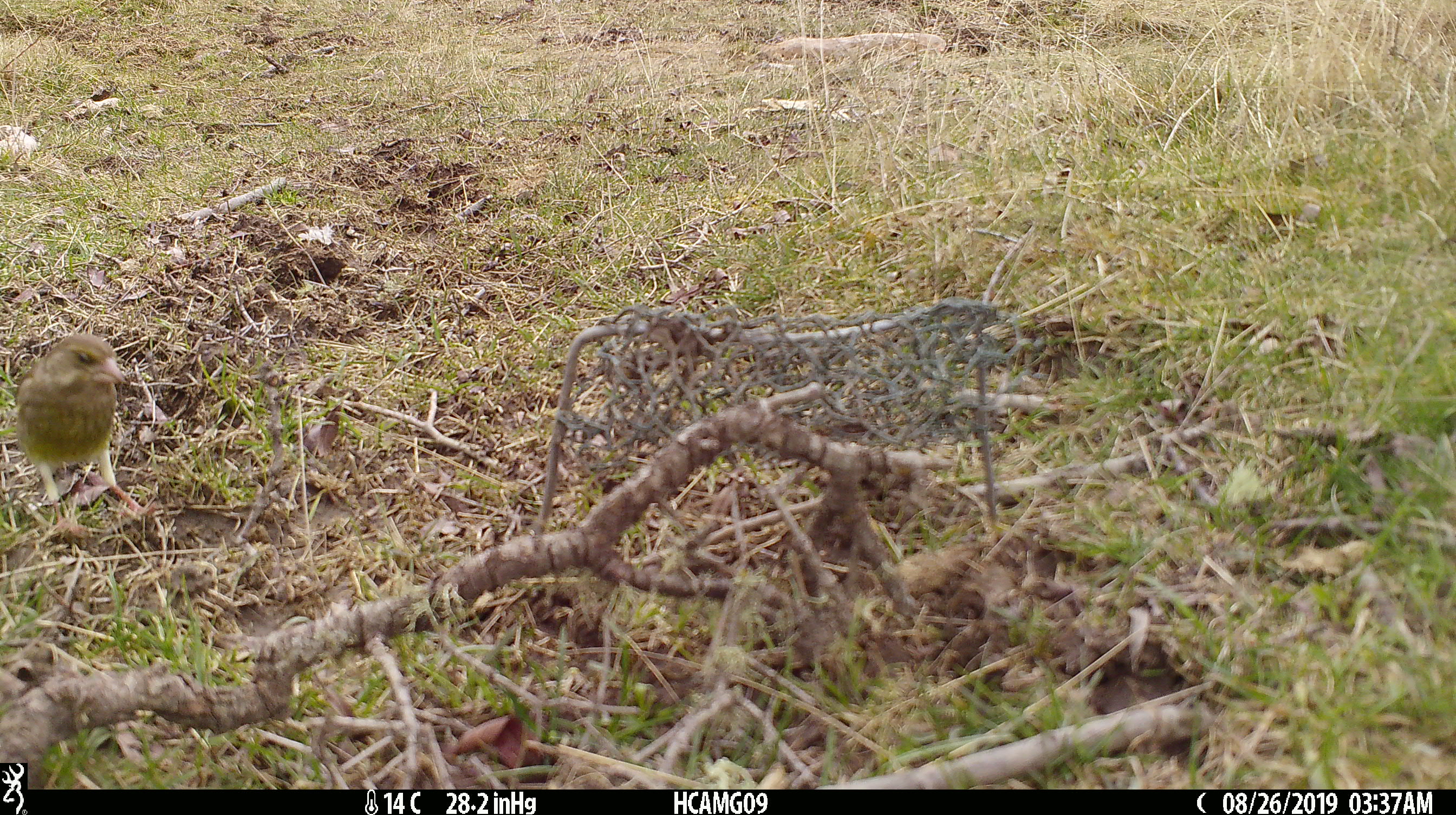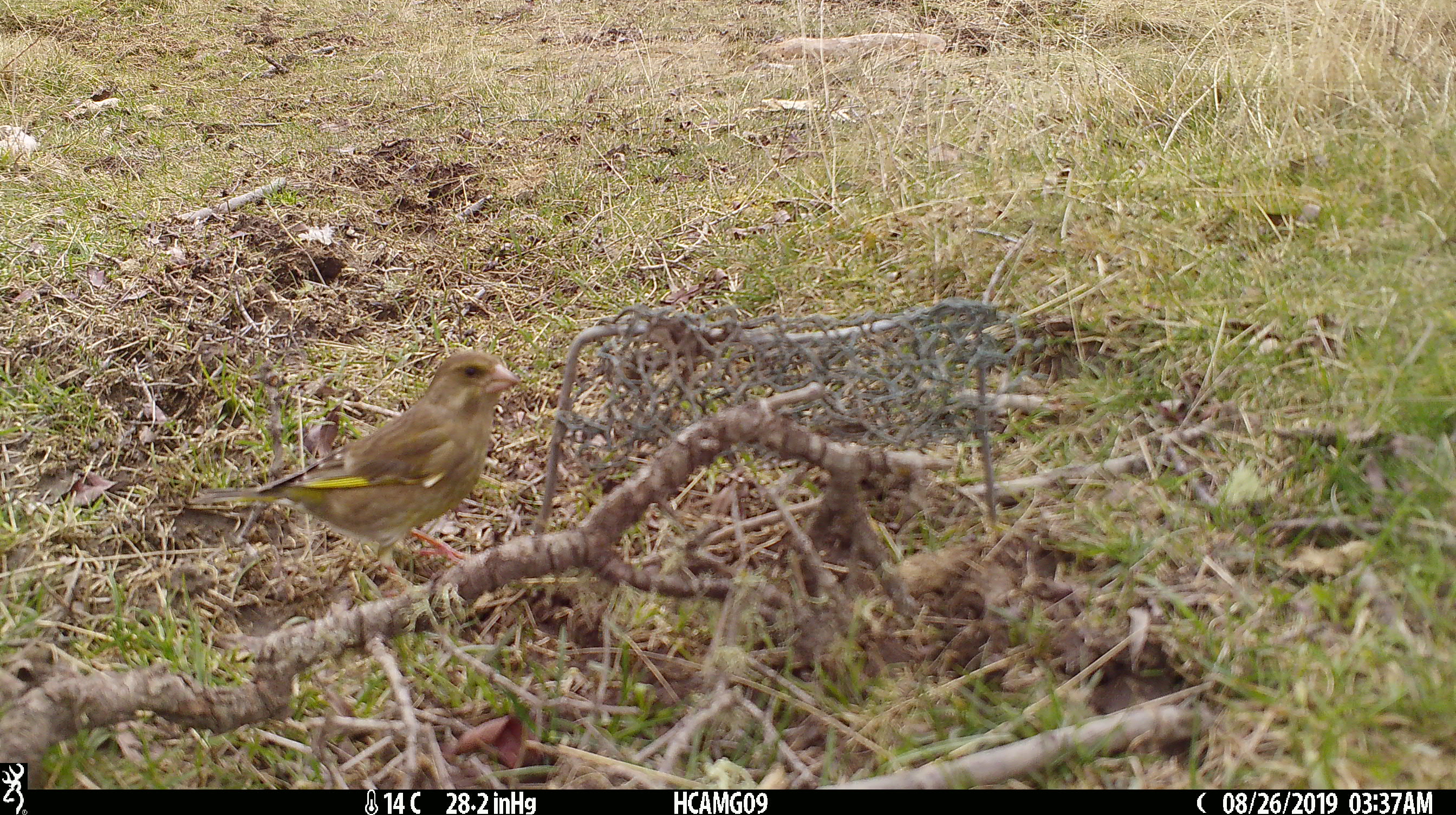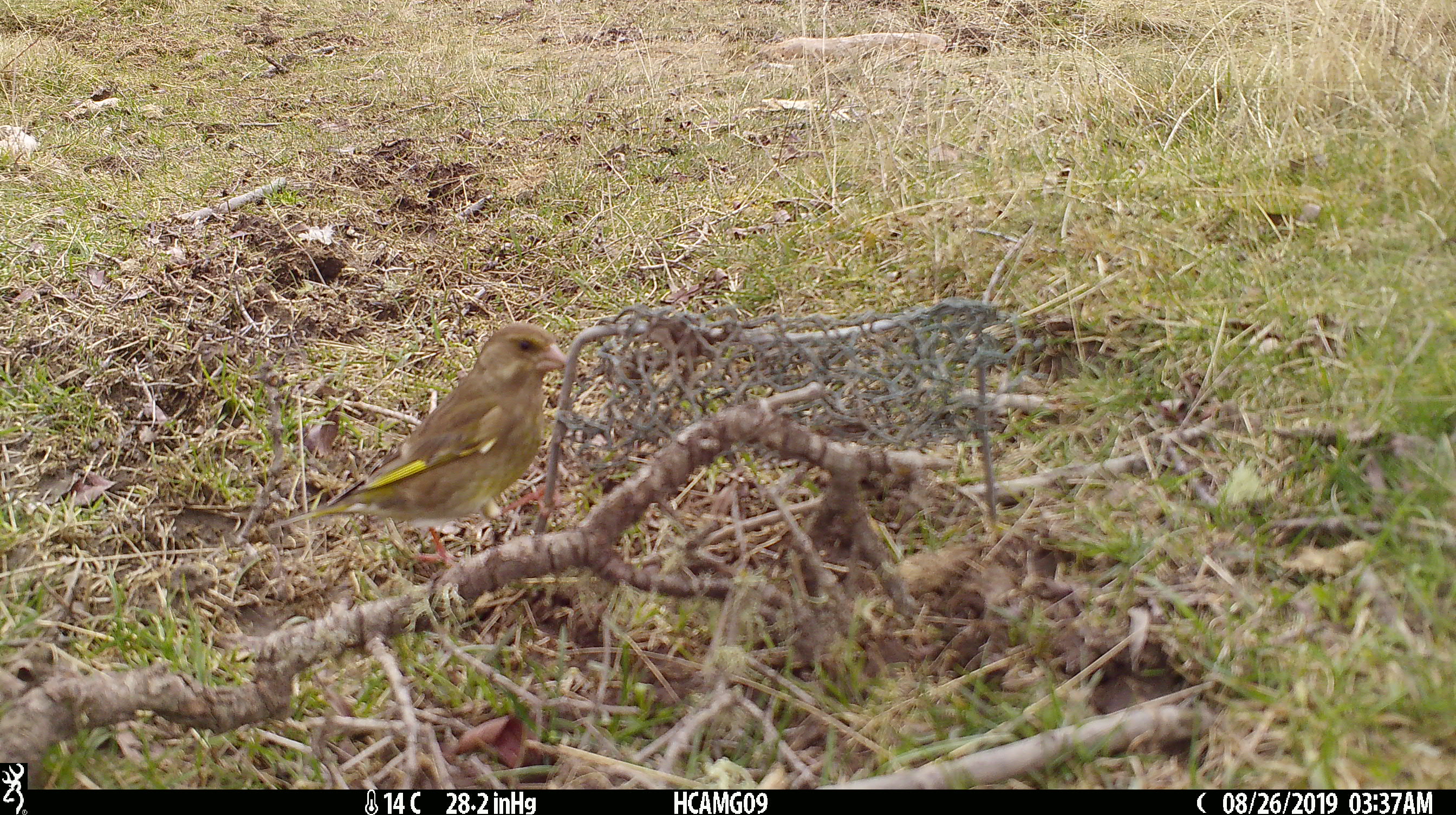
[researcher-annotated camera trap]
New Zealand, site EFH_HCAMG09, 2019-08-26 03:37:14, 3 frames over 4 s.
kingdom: Animalia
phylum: Chordata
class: Aves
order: Passeriformes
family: Fringillidae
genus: Chloris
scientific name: Chloris chloris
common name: greenfinch